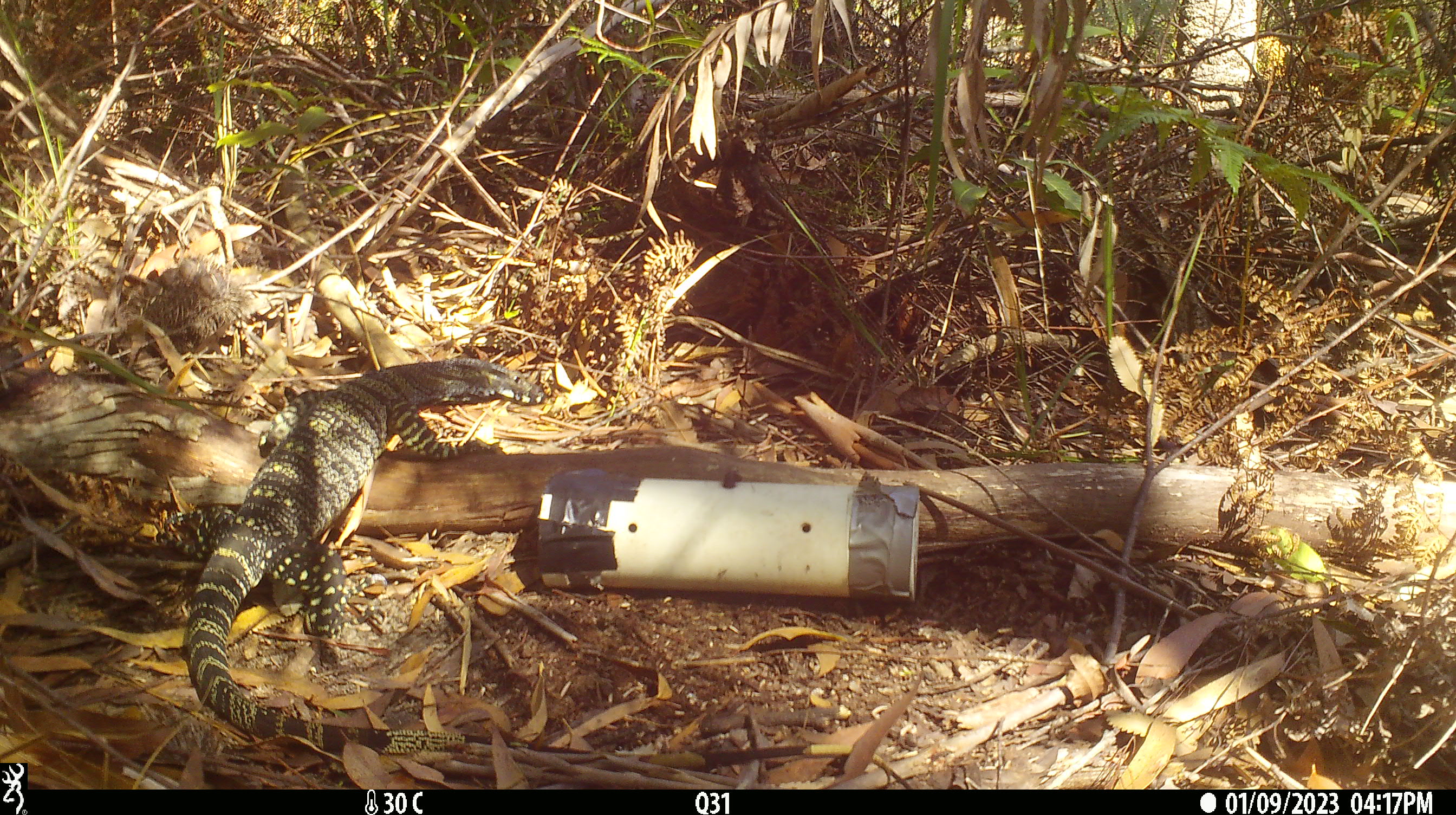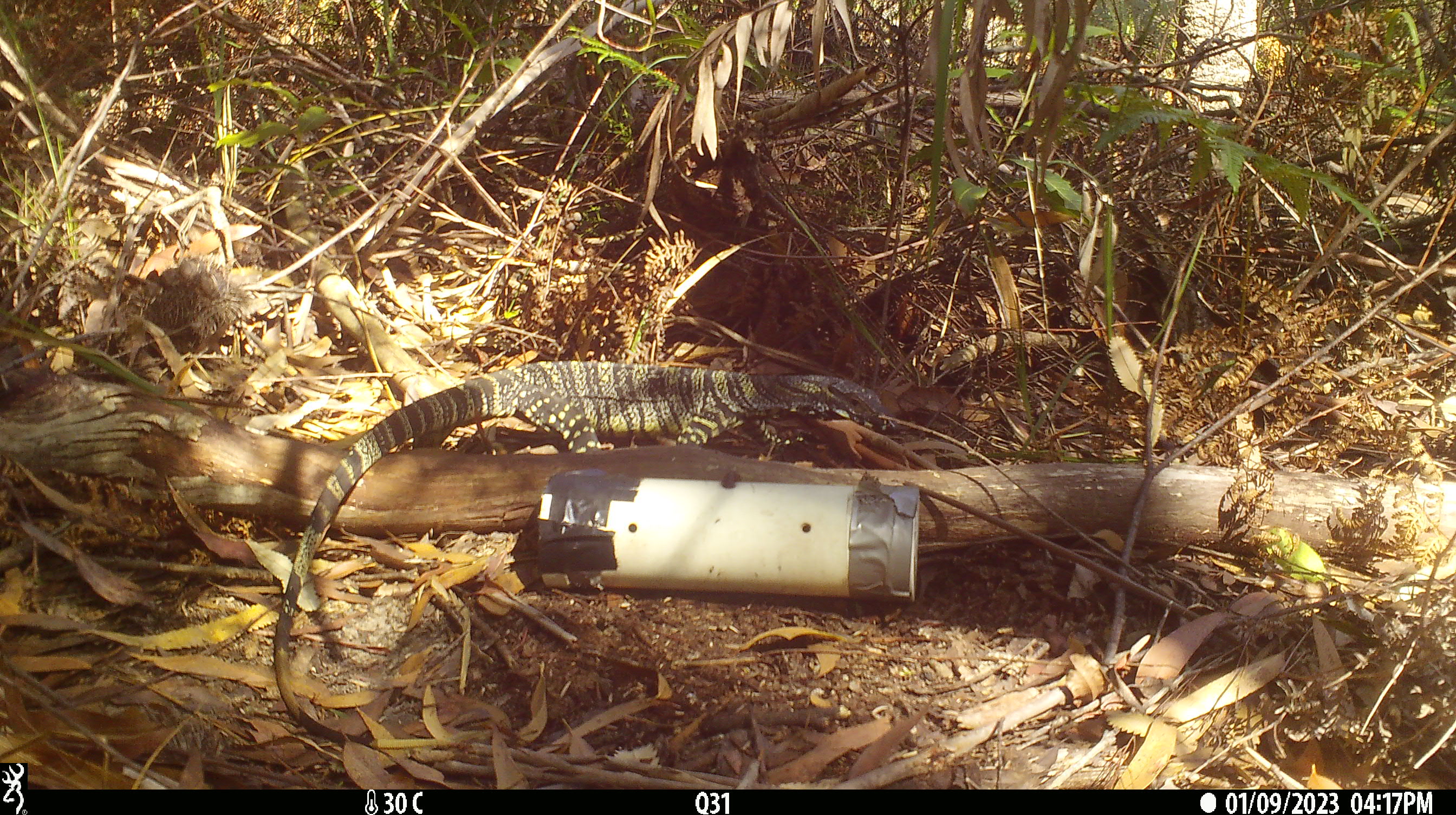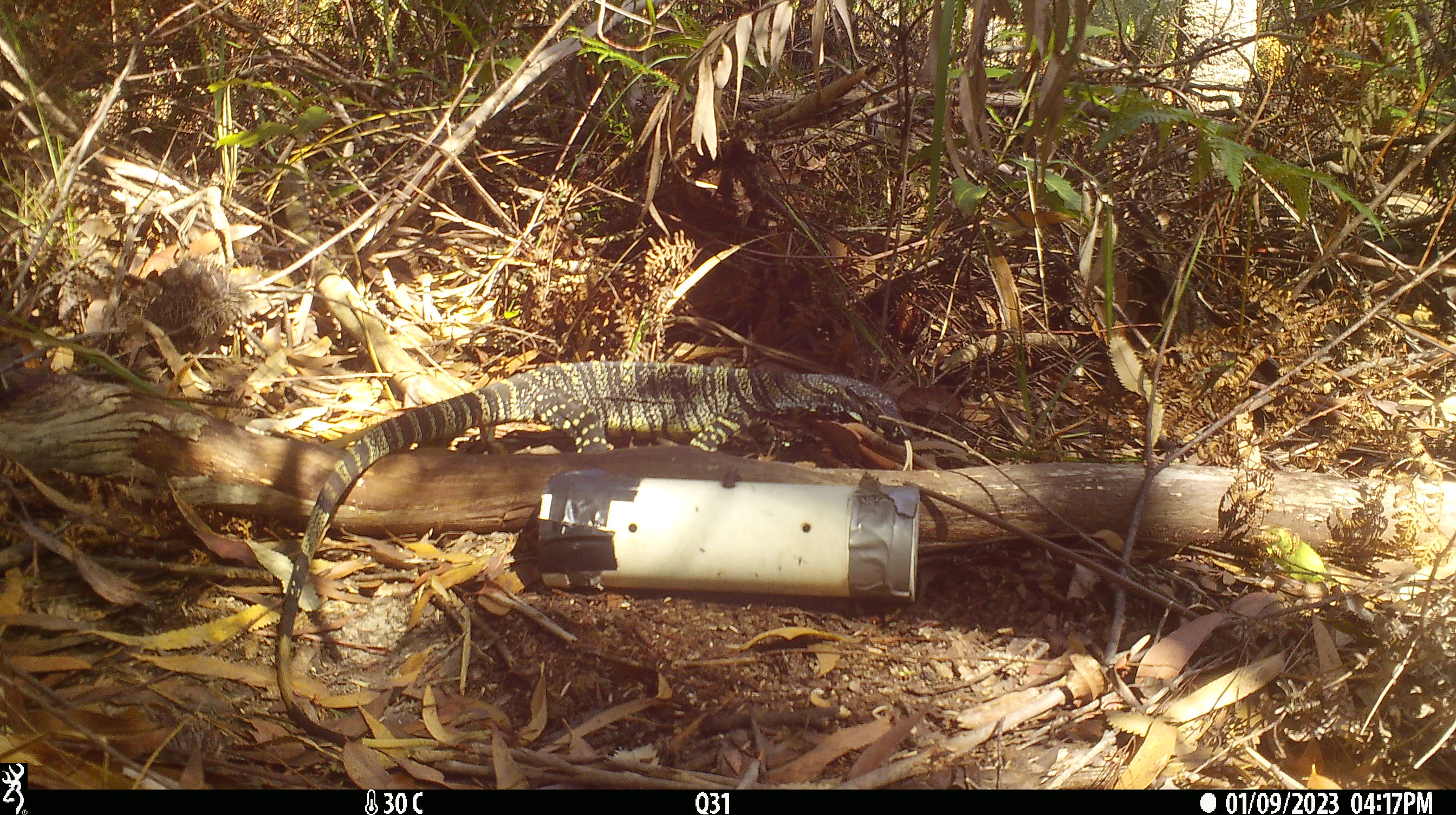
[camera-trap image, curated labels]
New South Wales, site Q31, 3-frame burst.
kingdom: Animalia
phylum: Chordata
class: Reptilia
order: Squamata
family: Varanidae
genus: Varanus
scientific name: Varanus varius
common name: lace monitor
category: goanna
Goanna (lace monitor) (Varanus varius).